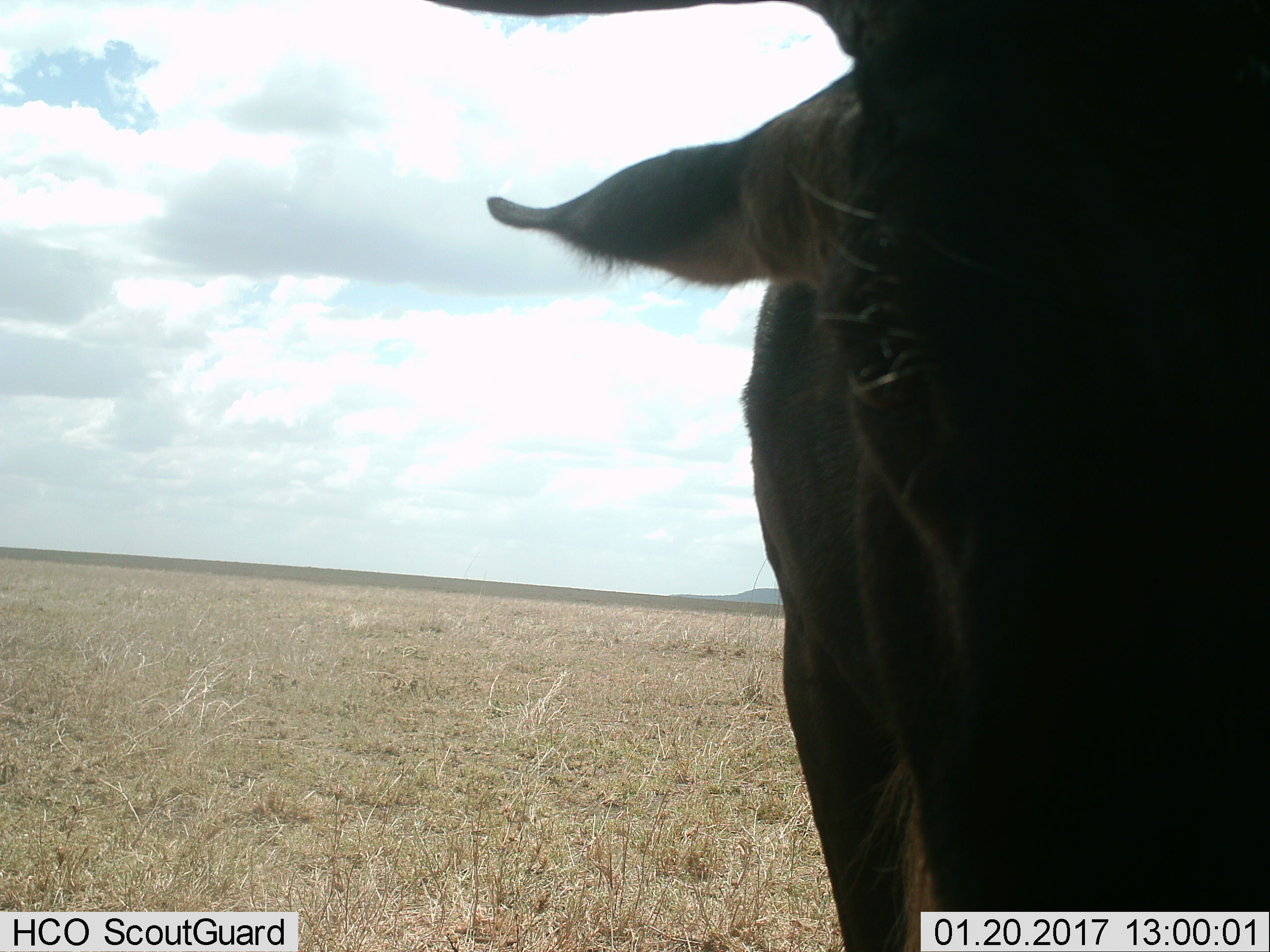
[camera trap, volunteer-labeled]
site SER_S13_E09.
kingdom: Animalia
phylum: Chordata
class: Mammalia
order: Artiodactyla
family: Bovidae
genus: Connochaetes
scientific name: Connochaetes taurinus taurinus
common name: blue wildebeest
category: wildebeestblue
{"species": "wildebeestblue (blue wildebeest) (Connochaetes taurinus taurinus)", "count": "1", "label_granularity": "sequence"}